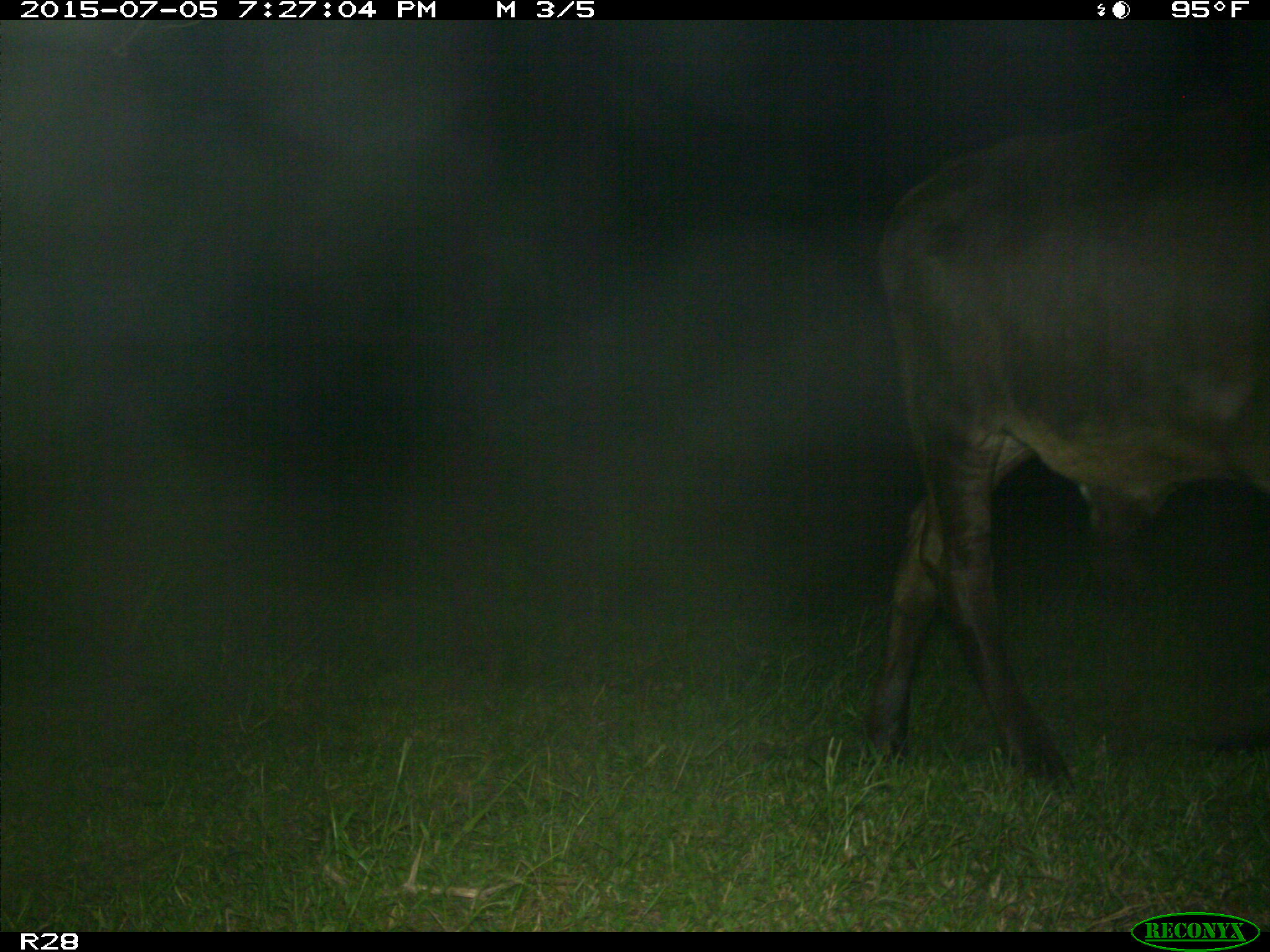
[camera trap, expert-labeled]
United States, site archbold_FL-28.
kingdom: Animalia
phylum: Chordata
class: Mammalia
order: Artiodactyla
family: Bovidae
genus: Bos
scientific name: Bos taurus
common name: domestic cow